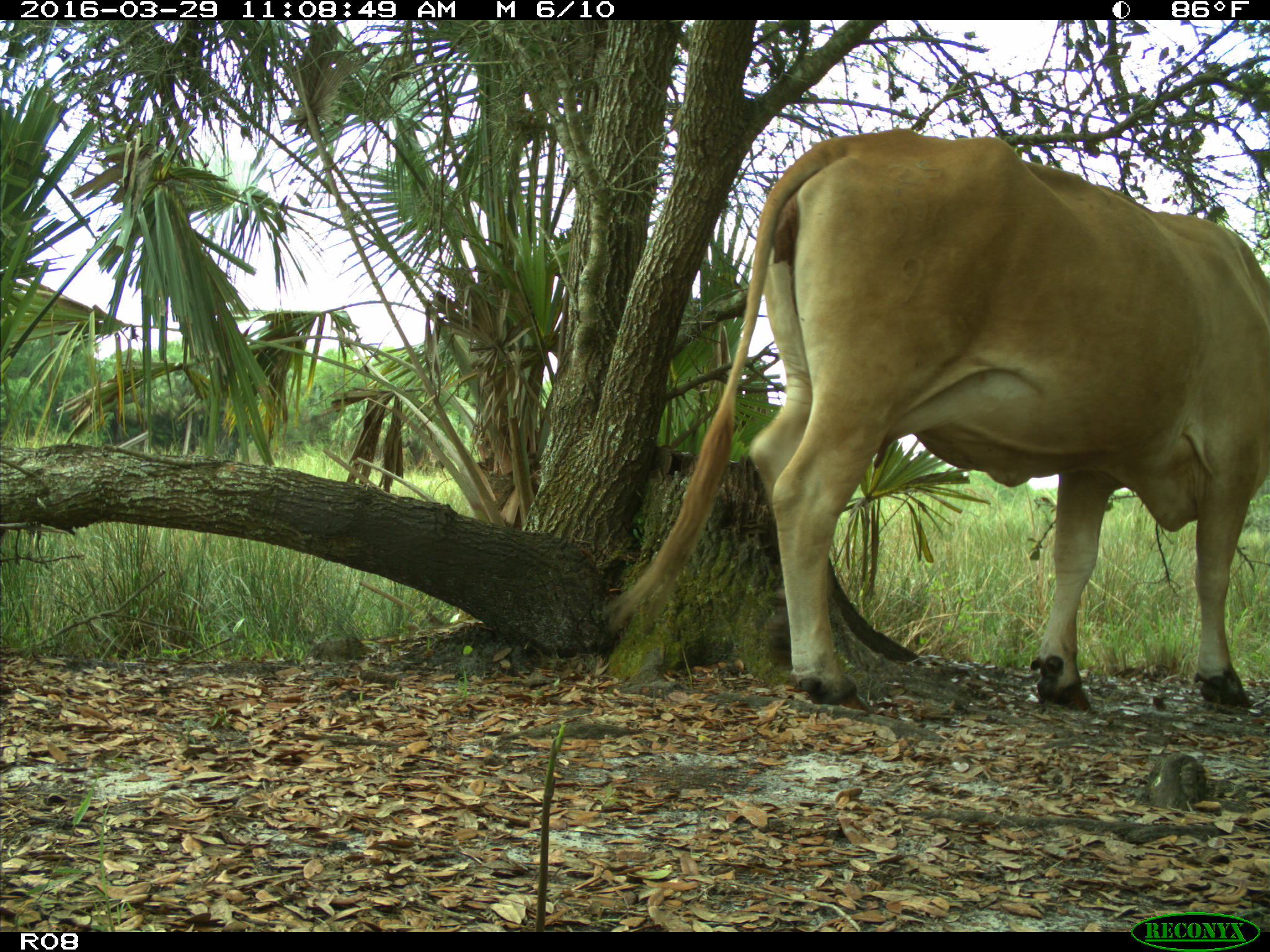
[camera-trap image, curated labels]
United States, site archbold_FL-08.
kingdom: Animalia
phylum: Chordata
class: Mammalia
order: Artiodactyla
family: Bovidae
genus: Bos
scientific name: Bos taurus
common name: domestic cow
Bos taurus (domestic cow).